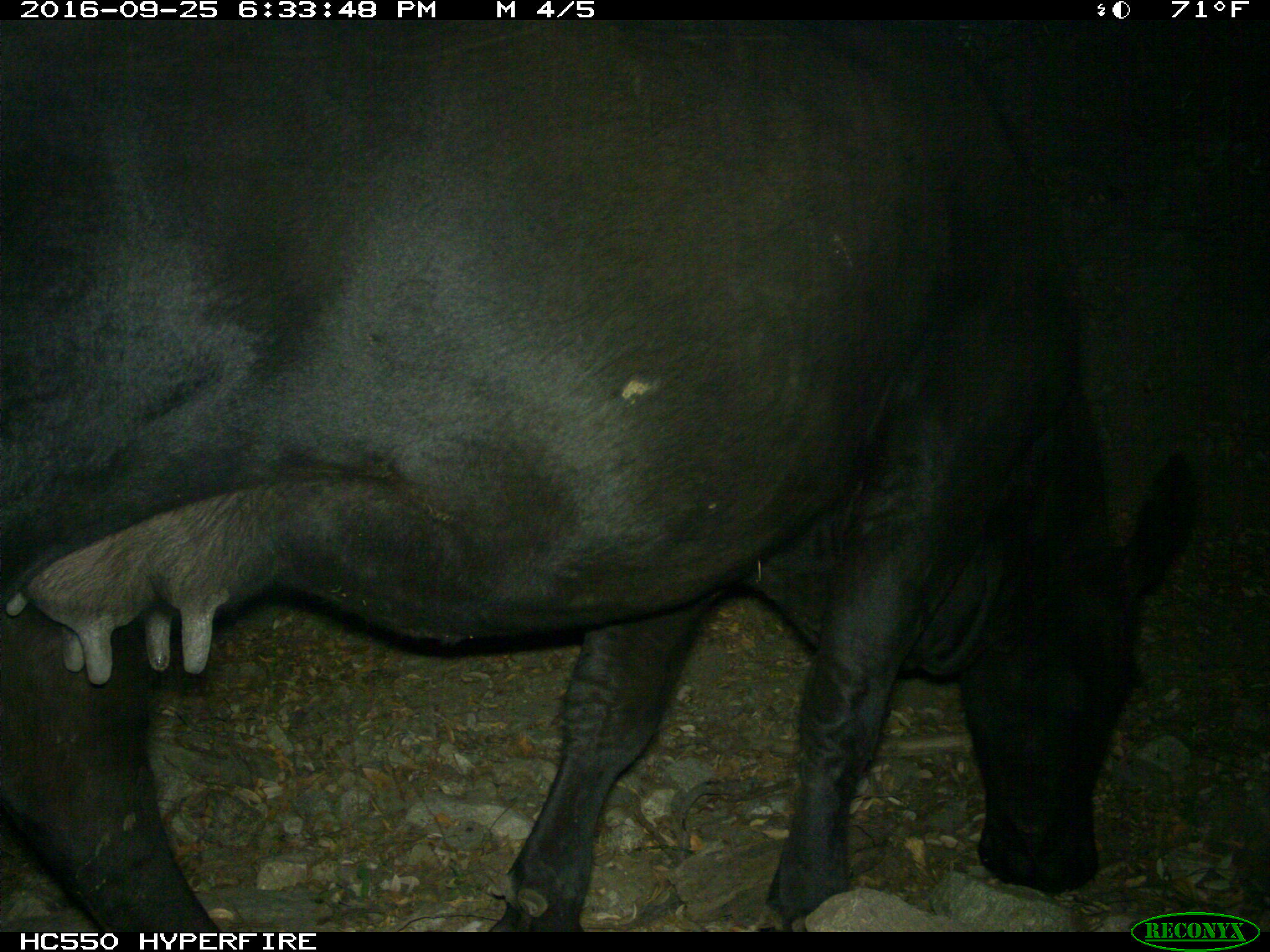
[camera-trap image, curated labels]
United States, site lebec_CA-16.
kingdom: Animalia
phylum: Chordata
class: Mammalia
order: Artiodactyla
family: Bovidae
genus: Bos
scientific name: Bos taurus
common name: domestic cow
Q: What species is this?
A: Bos taurus (domestic cow).